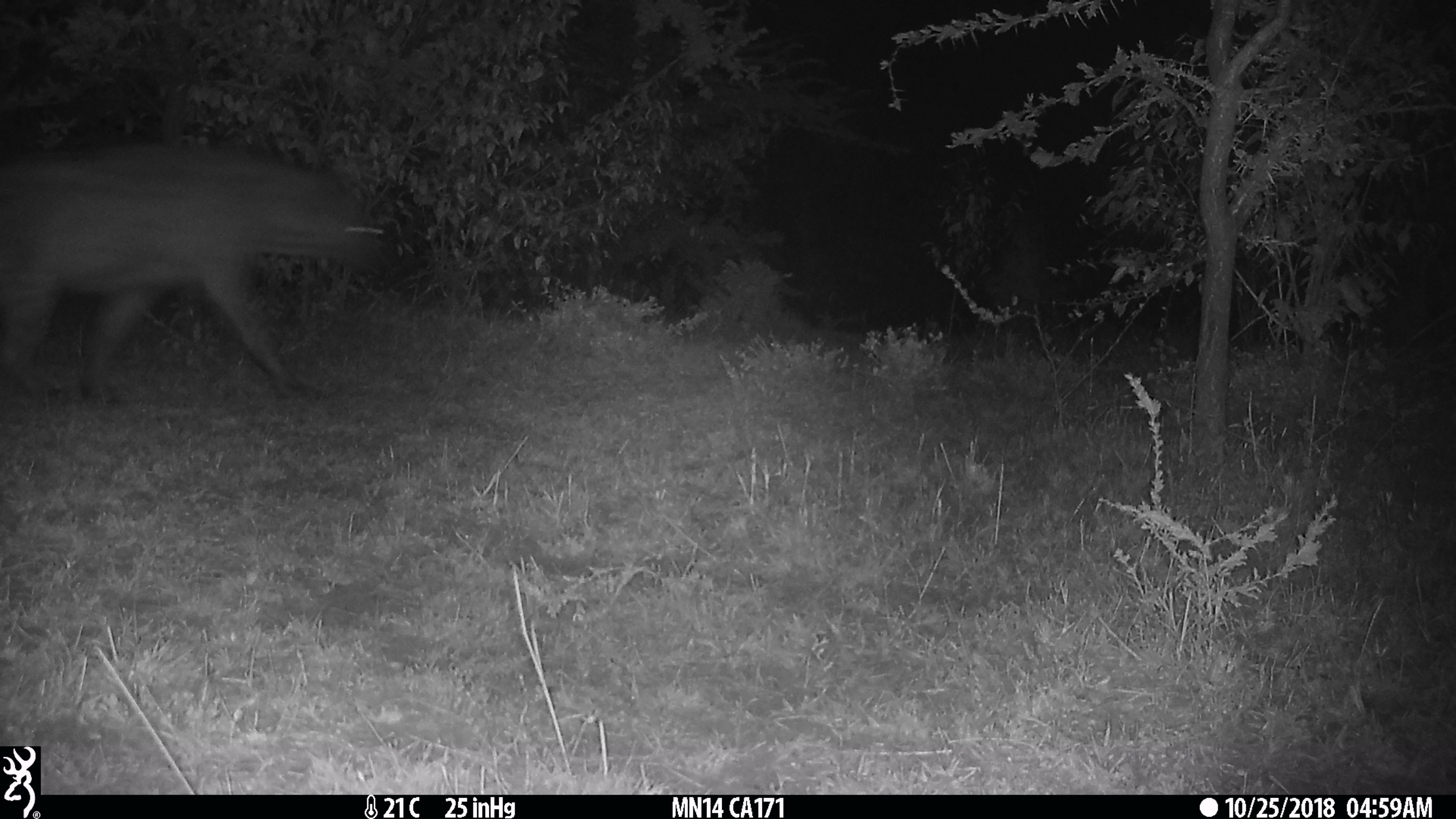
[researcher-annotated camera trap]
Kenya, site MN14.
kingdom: Animalia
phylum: Chordata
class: Mammalia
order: Carnivora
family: Hyaenidae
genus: Crocuta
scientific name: Crocuta crocuta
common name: spotted hyena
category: hyena spotted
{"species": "hyena spotted (spotted hyena) (Crocuta crocuta)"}